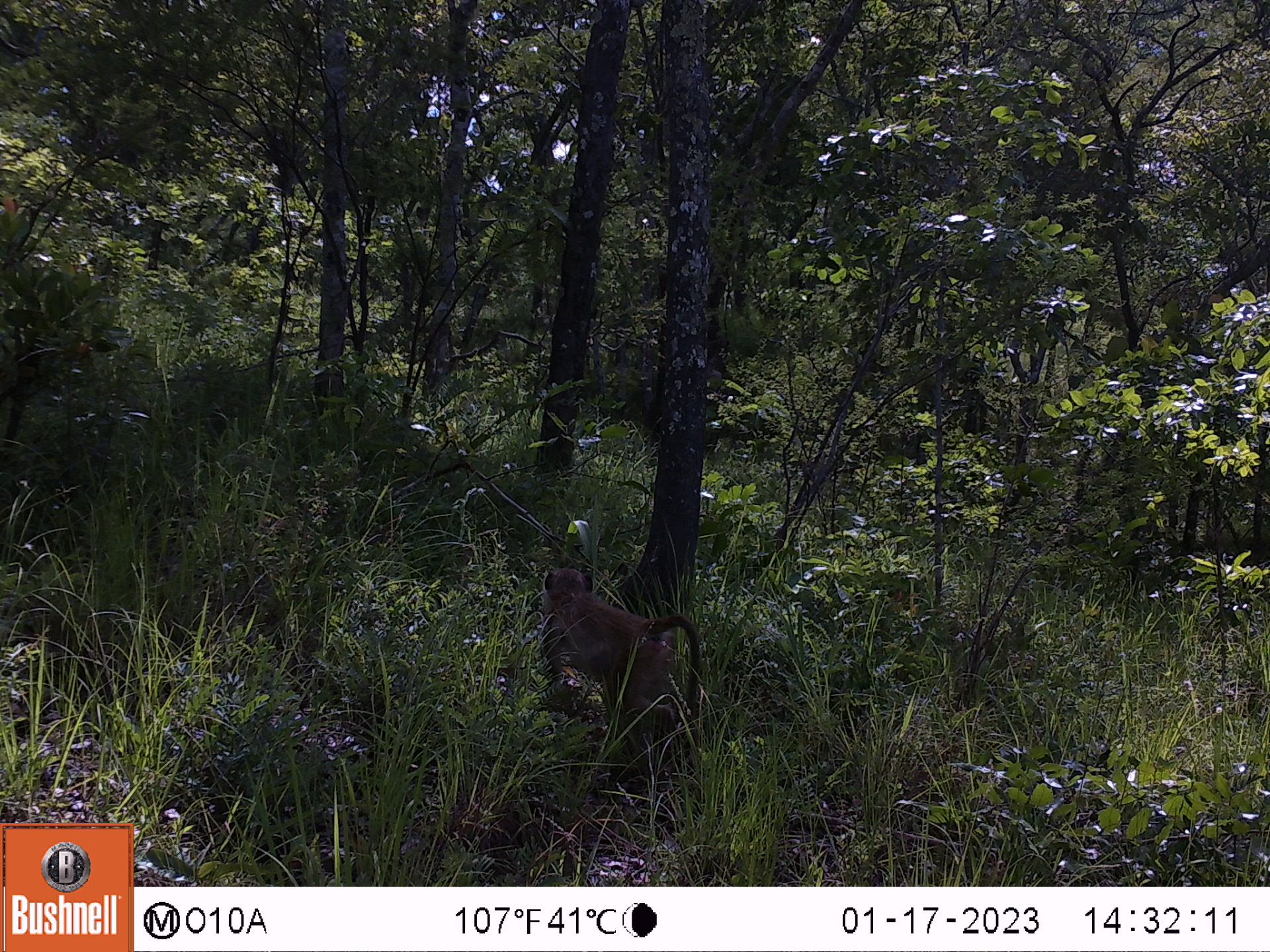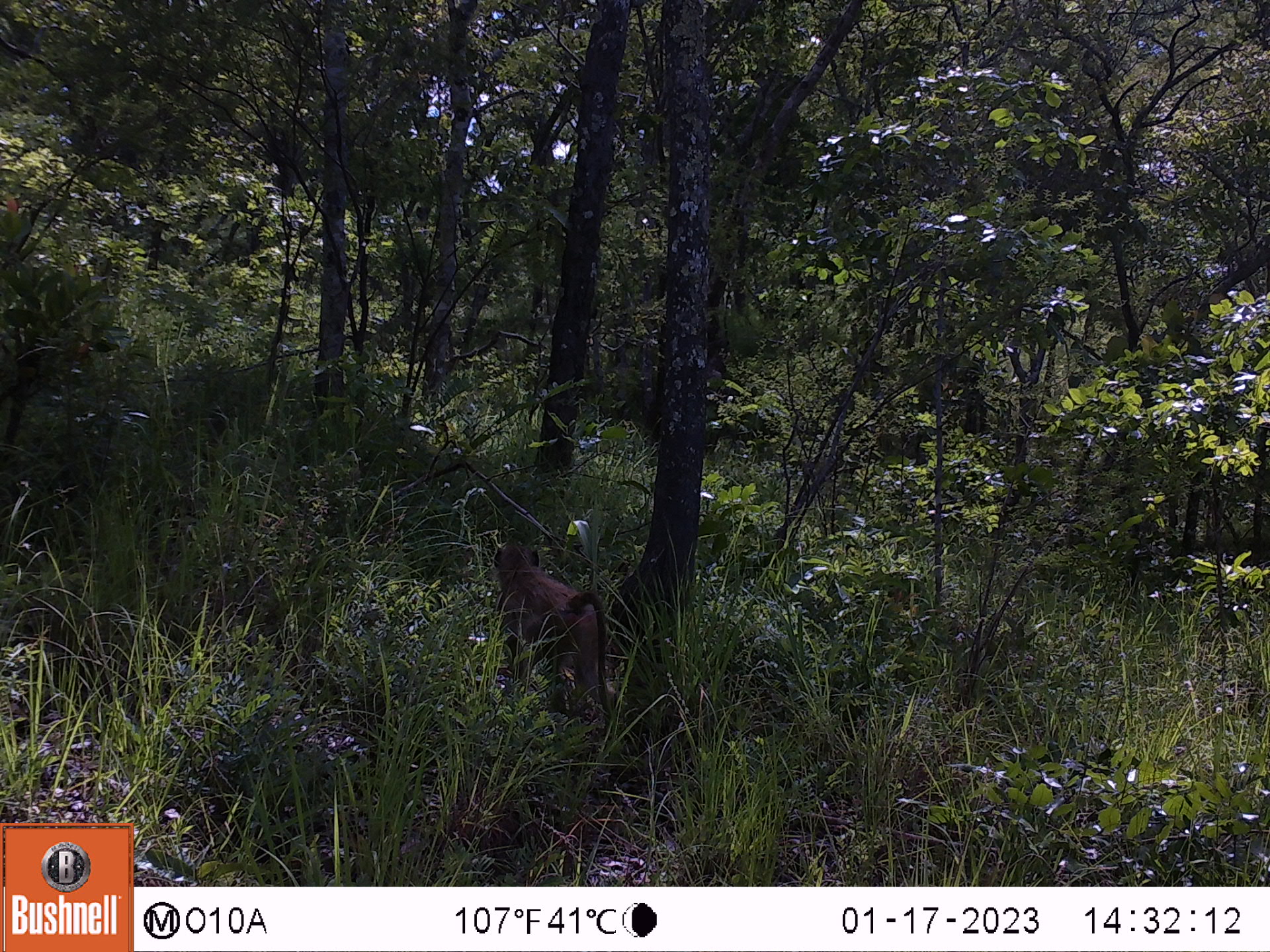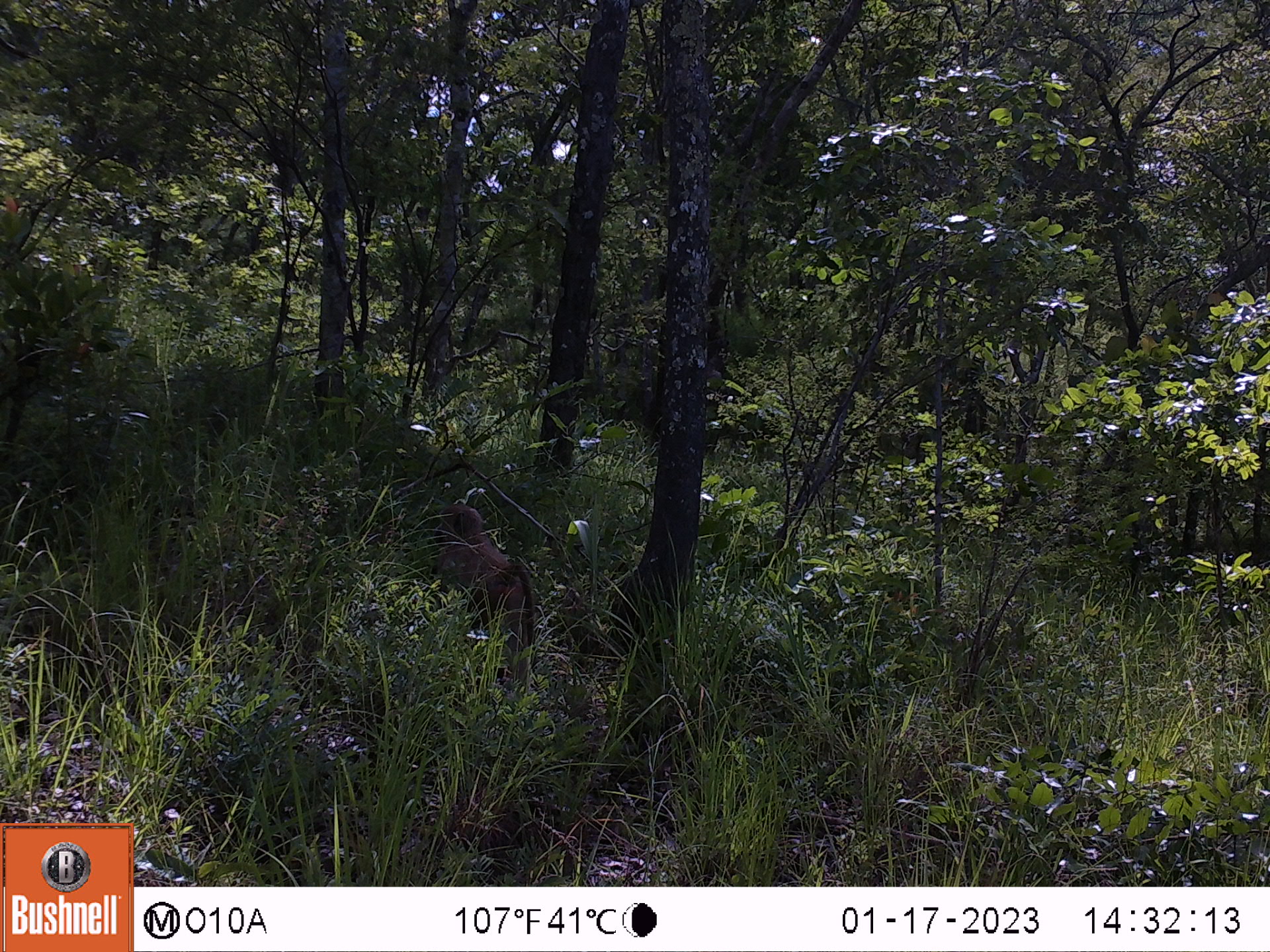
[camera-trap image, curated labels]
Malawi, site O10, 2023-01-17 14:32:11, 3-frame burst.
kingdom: Animalia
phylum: Chordata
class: Mammalia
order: Primates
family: Cercopithecidae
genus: Papio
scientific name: Papio cynocephalus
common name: yellow baboon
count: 1